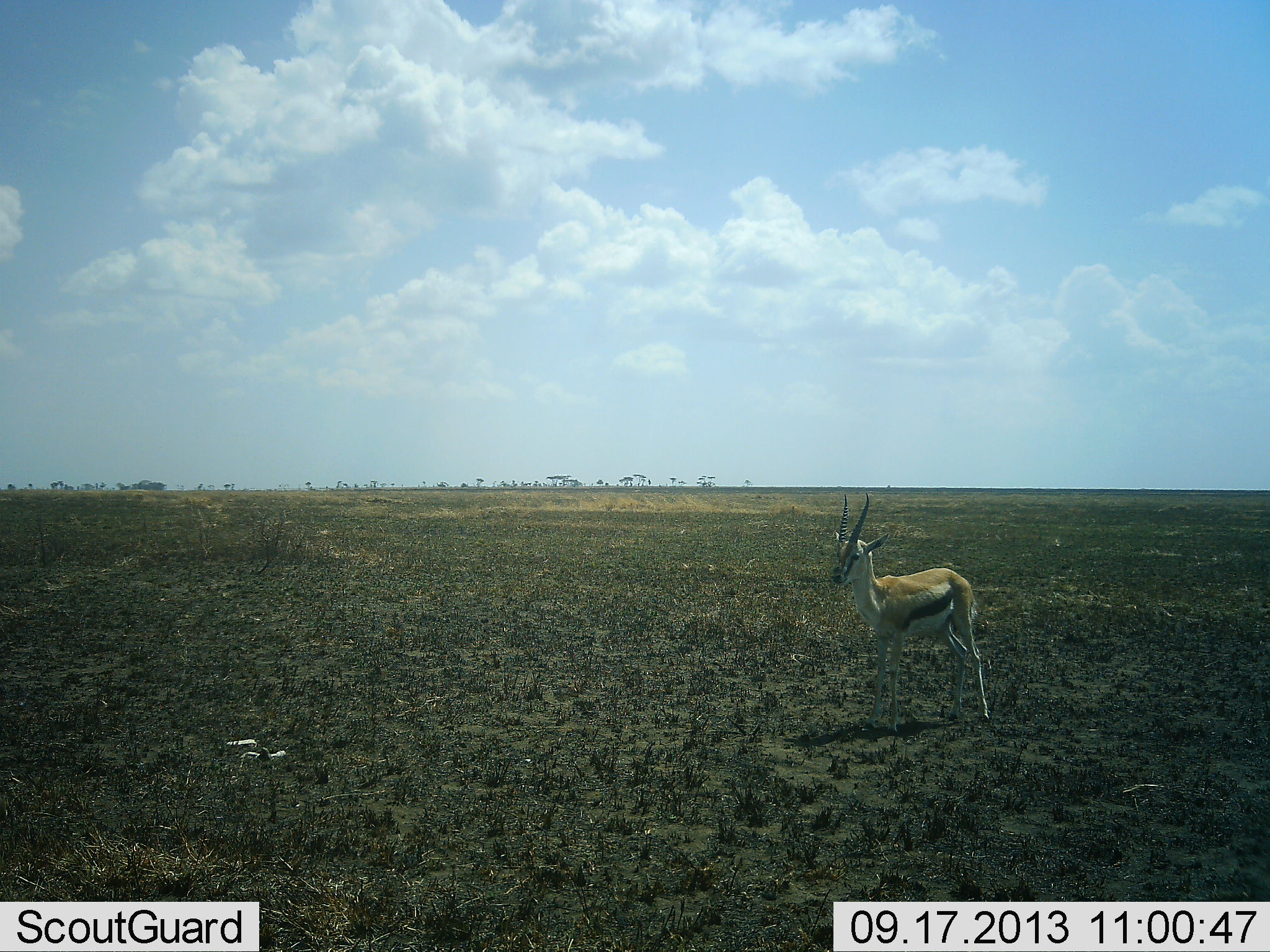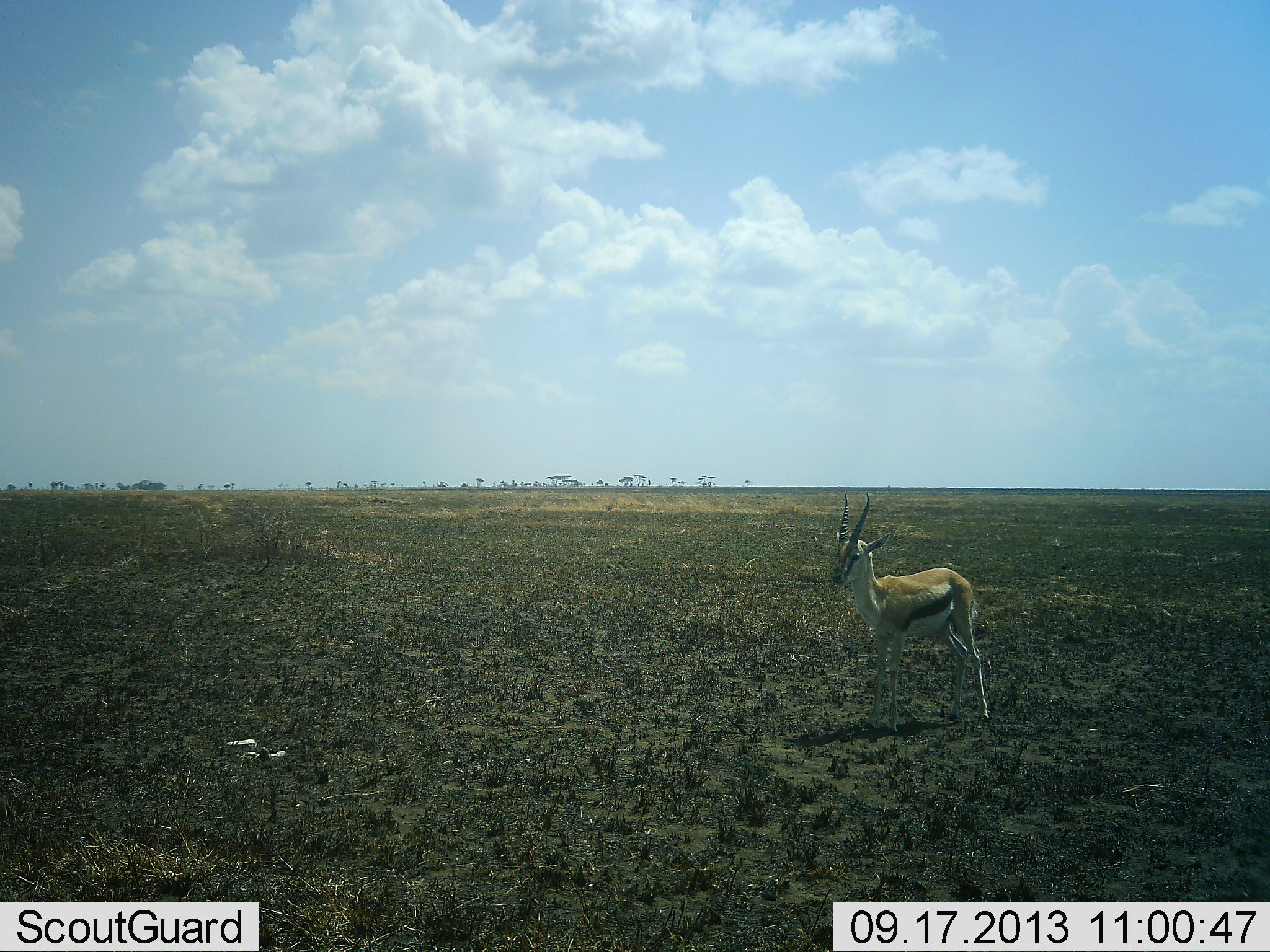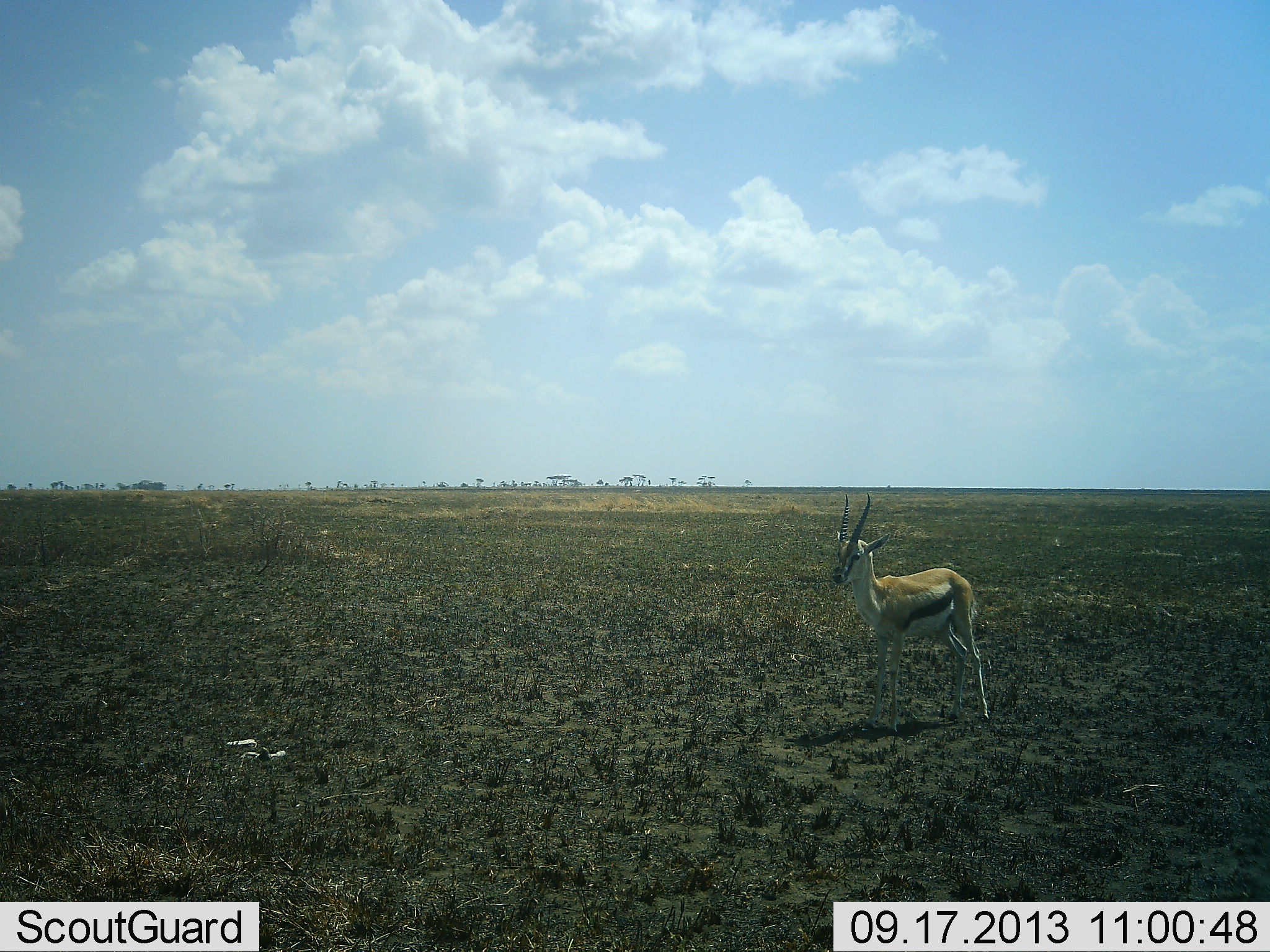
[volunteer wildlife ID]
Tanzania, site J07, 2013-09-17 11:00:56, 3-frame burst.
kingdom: Animalia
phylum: Chordata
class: Mammalia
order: Artiodactyla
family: Bovidae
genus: Eudorcas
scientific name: Eudorcas thomsonii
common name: thomson's gazelle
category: gazellethomsons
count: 1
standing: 100%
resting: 0%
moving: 0%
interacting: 0%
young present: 0%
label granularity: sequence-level